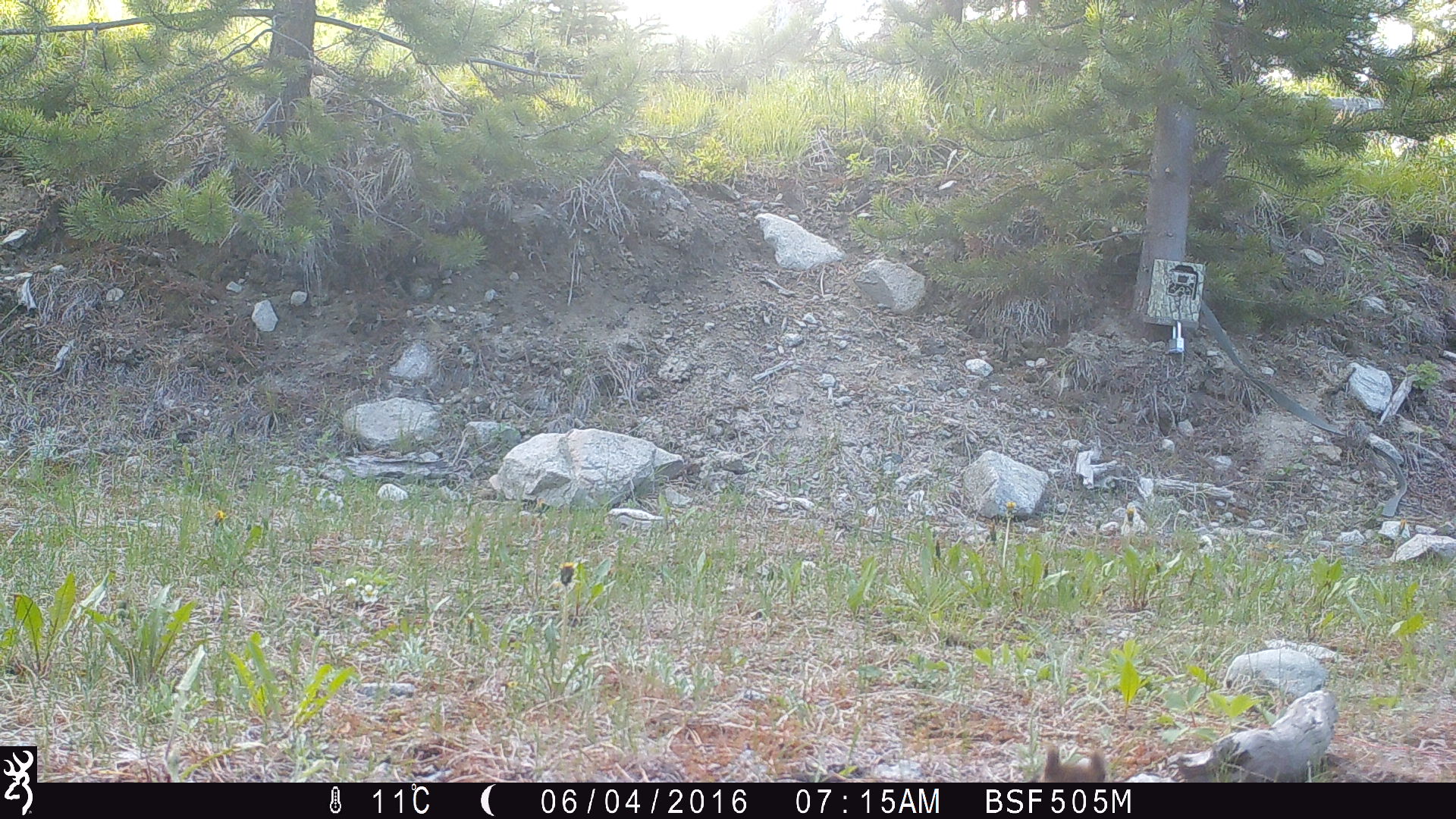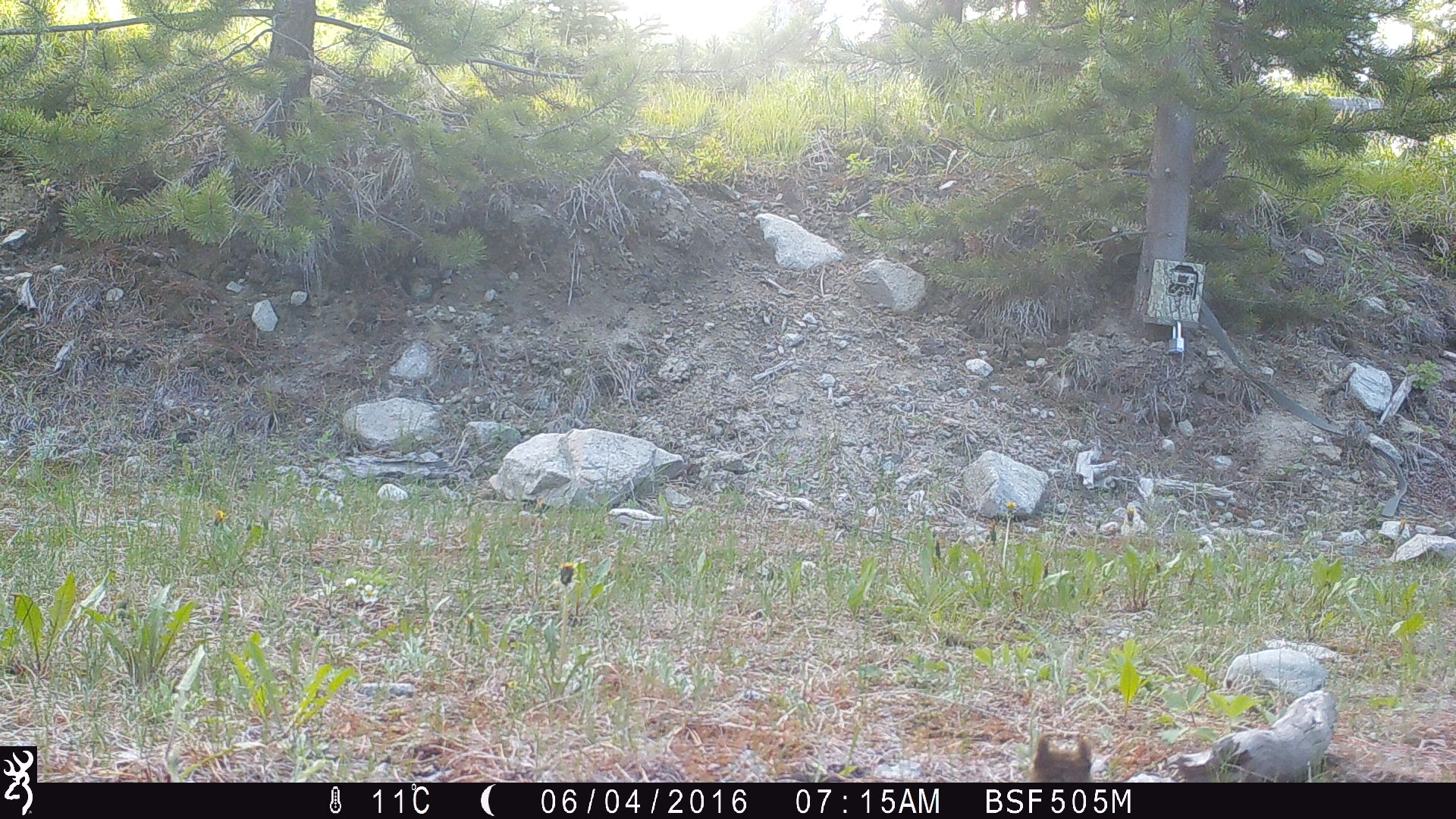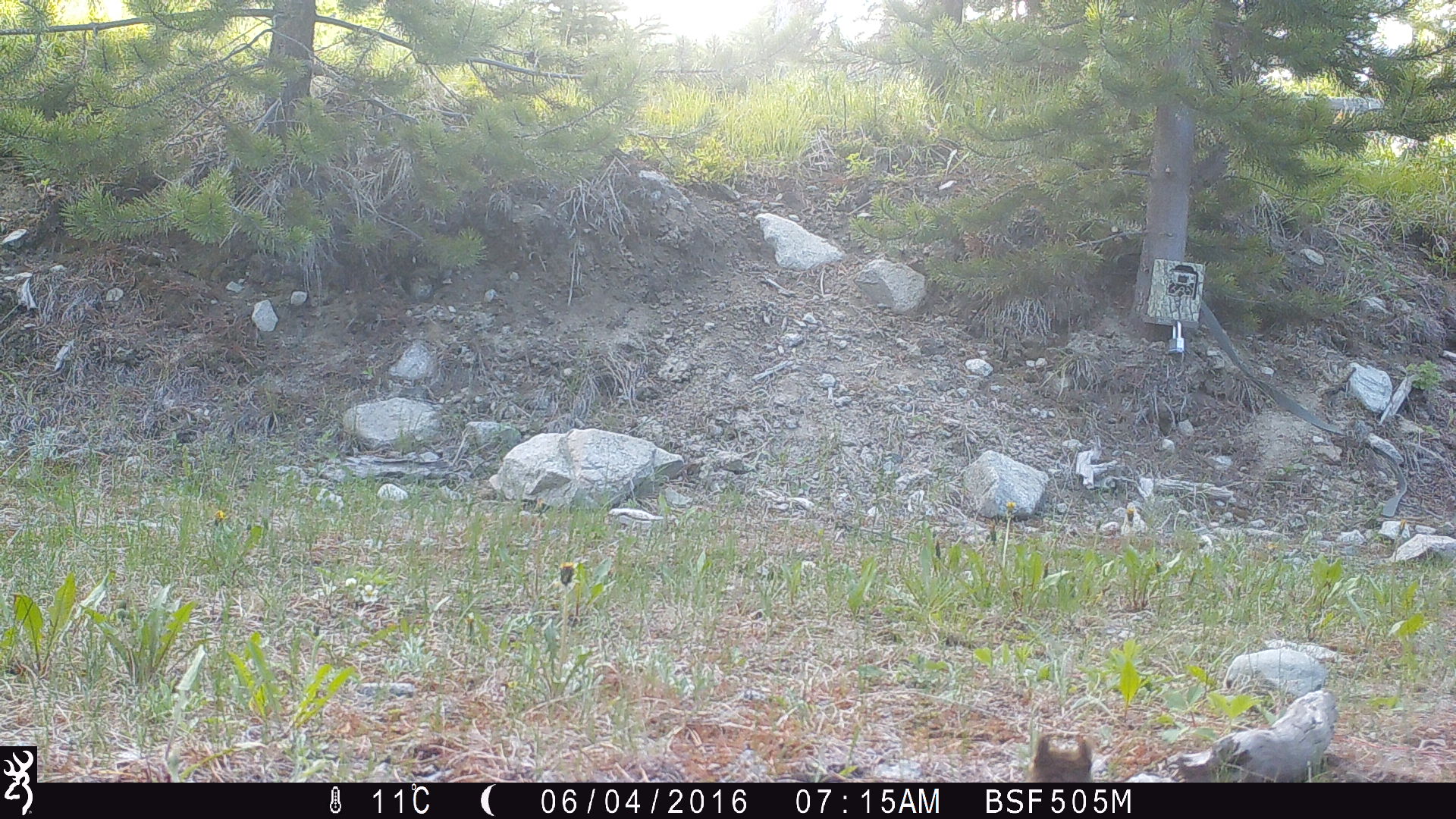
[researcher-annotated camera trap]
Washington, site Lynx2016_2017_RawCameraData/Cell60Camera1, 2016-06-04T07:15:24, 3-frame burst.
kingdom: Animalia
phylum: Chordata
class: Mammalia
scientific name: Mammalia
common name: small mammal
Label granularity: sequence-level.